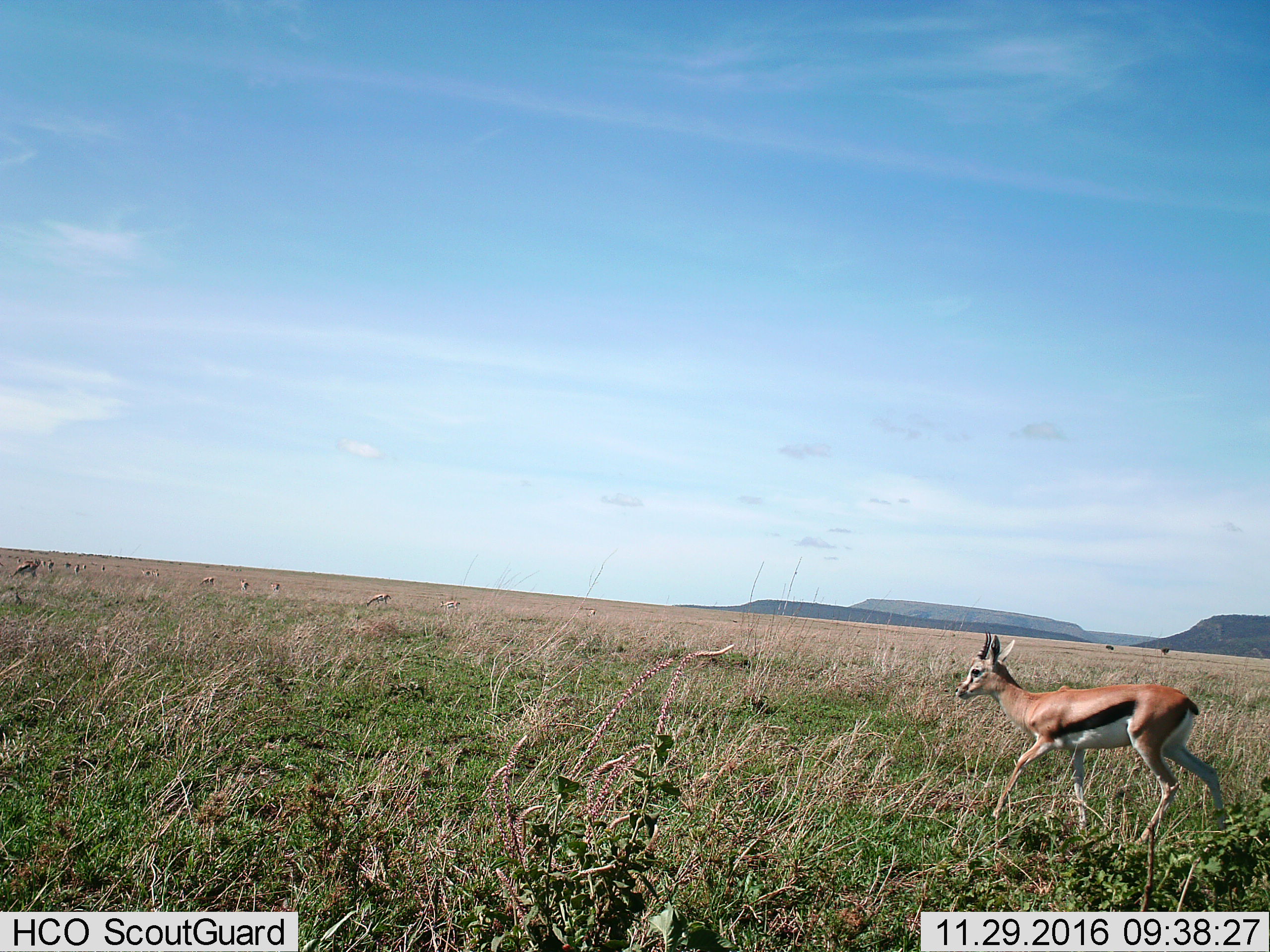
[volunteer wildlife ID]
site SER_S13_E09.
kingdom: Animalia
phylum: Chordata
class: Mammalia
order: Artiodactyla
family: Bovidae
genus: Eudorcas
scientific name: Eudorcas thomsonii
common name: thomson's gazelle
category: gazellethomsons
Gazellethomsons (thomson's gazelle) (Eudorcas thomsonii), count 11-50. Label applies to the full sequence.